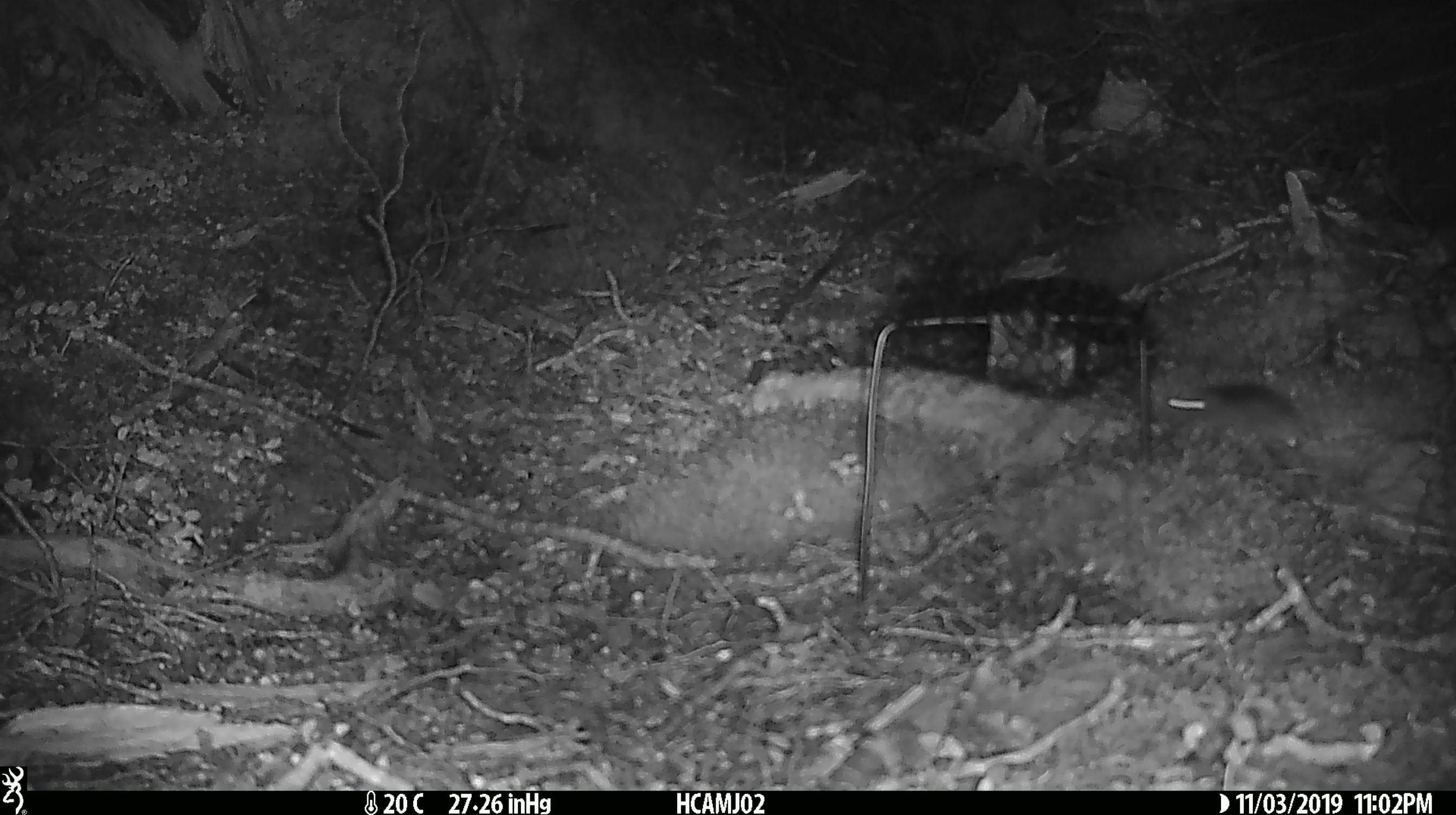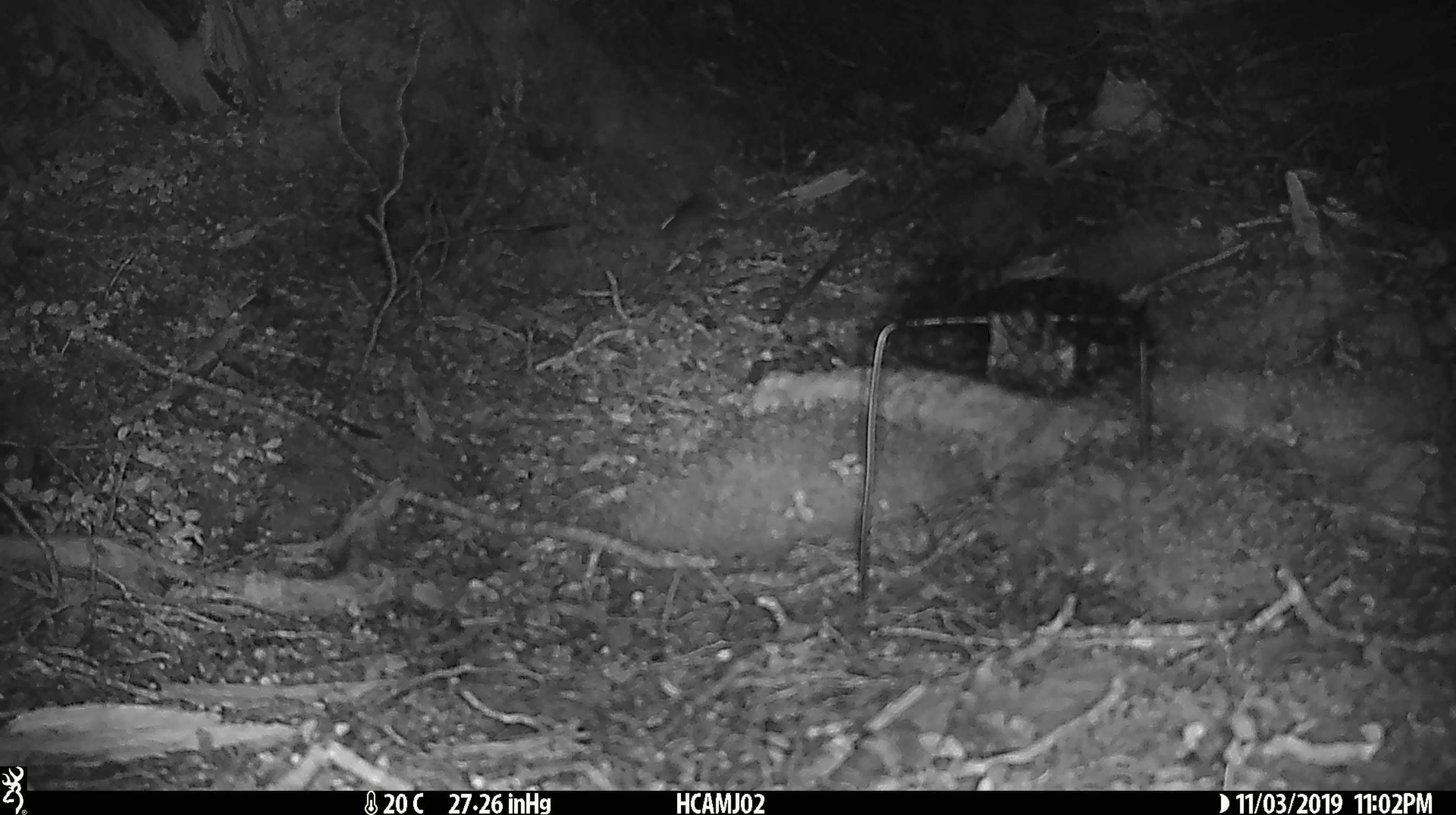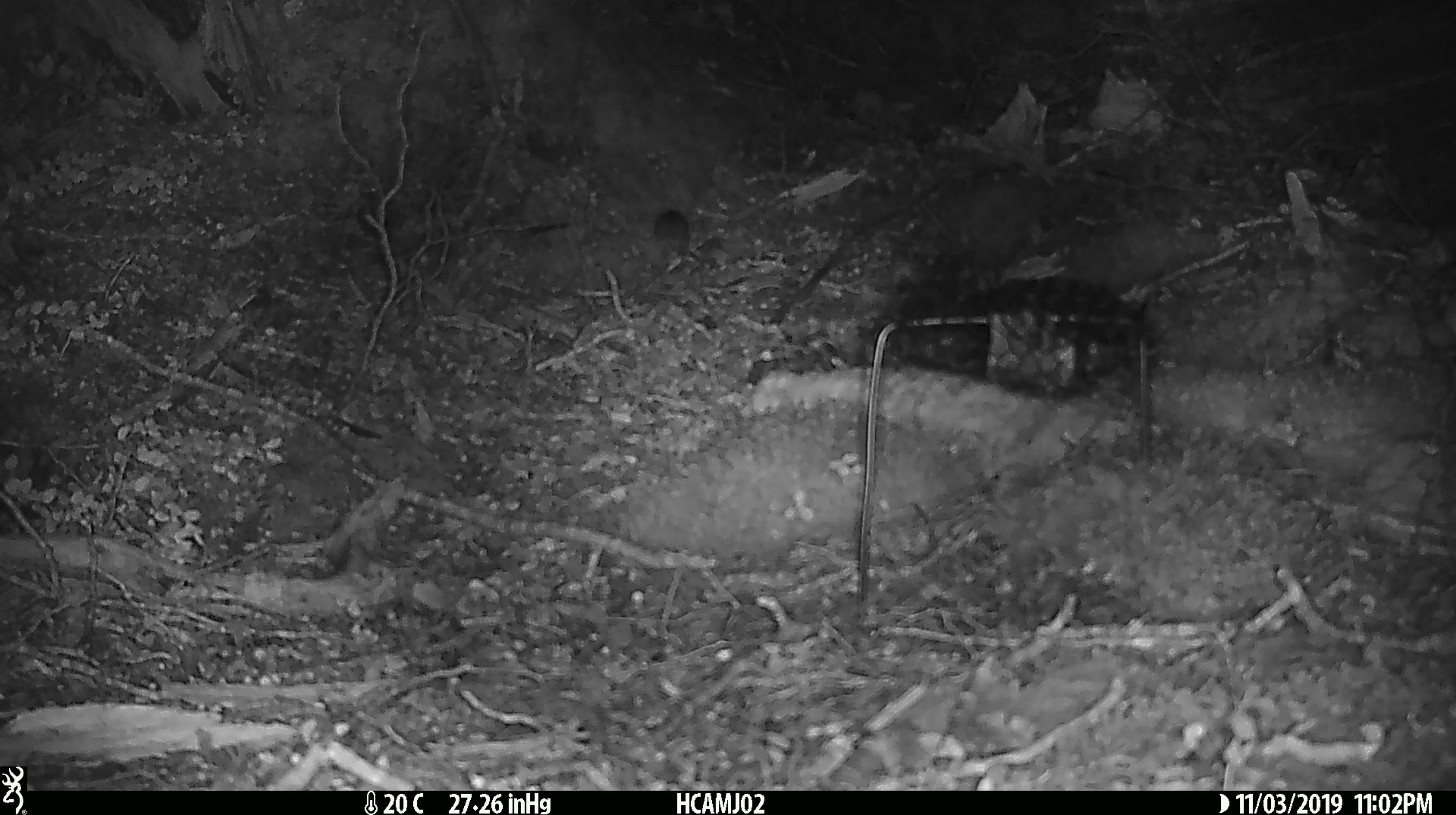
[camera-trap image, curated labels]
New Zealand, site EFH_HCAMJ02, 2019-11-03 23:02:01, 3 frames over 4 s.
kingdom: Animalia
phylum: Chordata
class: Mammalia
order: Rodentia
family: Muridae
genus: Mus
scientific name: Mus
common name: mouse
Mouse (Mus).